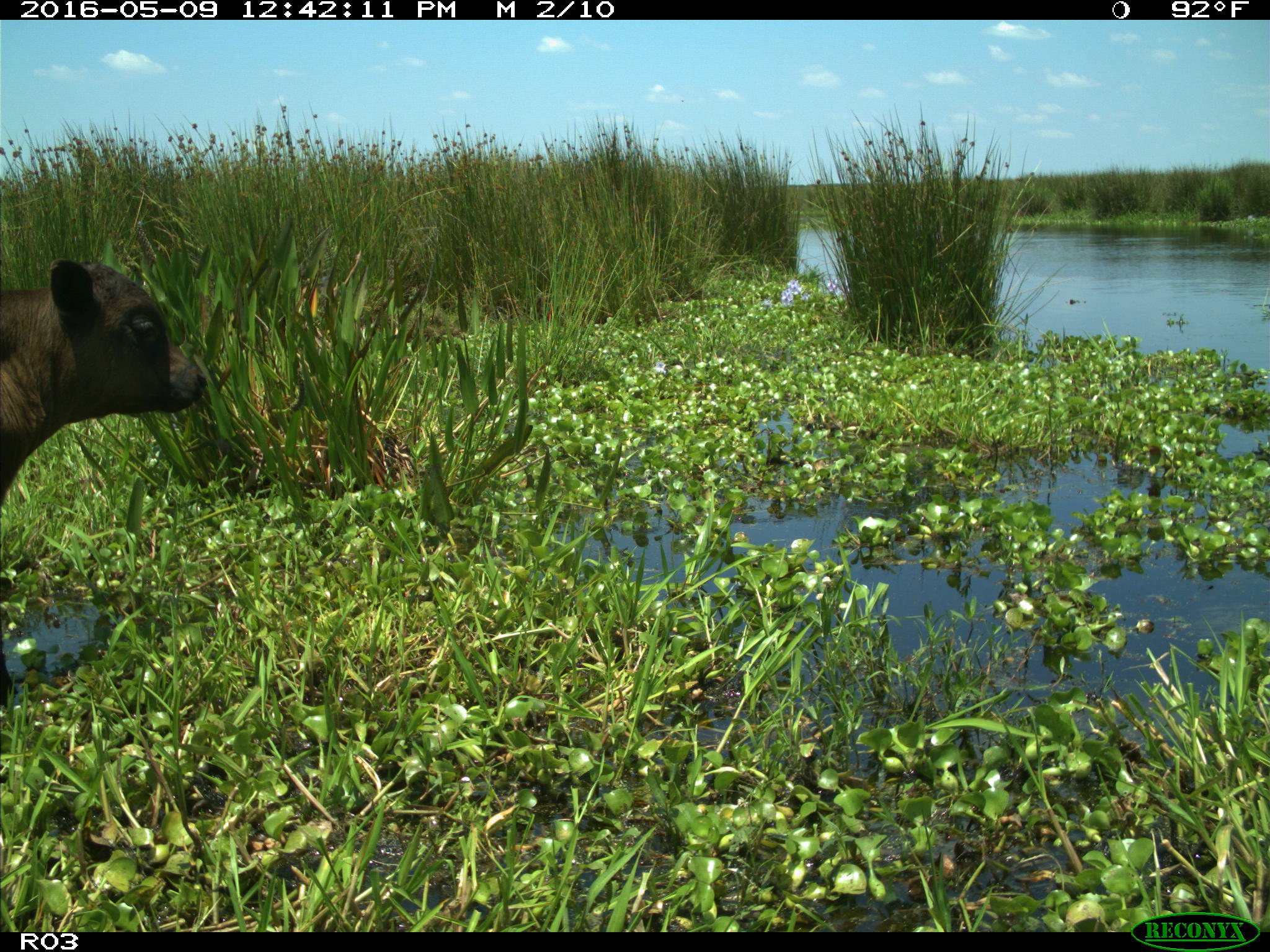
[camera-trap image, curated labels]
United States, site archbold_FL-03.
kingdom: Animalia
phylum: Chordata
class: Mammalia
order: Artiodactyla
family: Bovidae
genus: Bos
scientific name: Bos taurus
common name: domestic cow